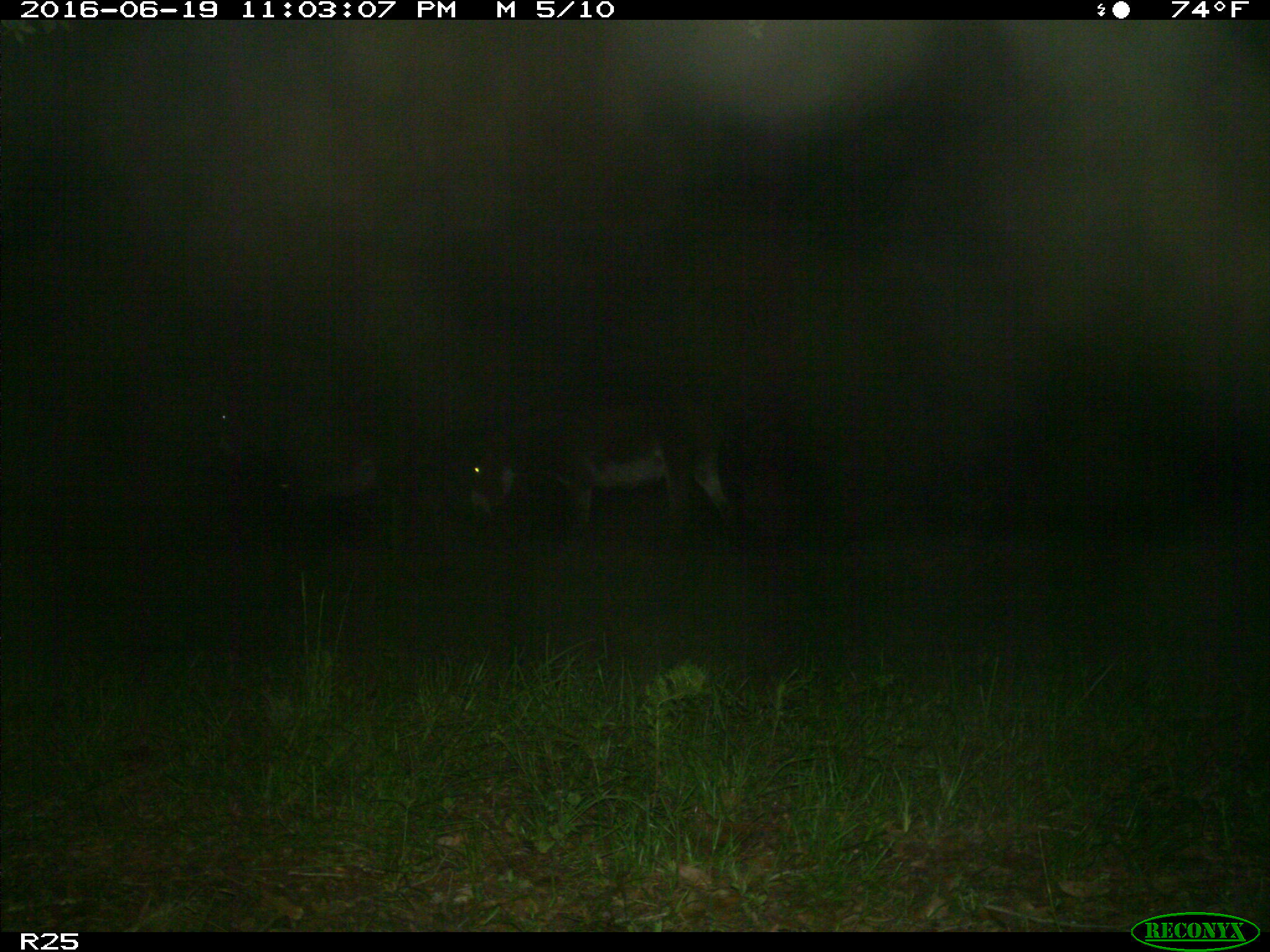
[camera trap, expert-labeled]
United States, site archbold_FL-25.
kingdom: Animalia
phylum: Chordata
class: Mammalia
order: Artiodactyla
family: Bovidae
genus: Bos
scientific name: Bos taurus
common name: domestic cow